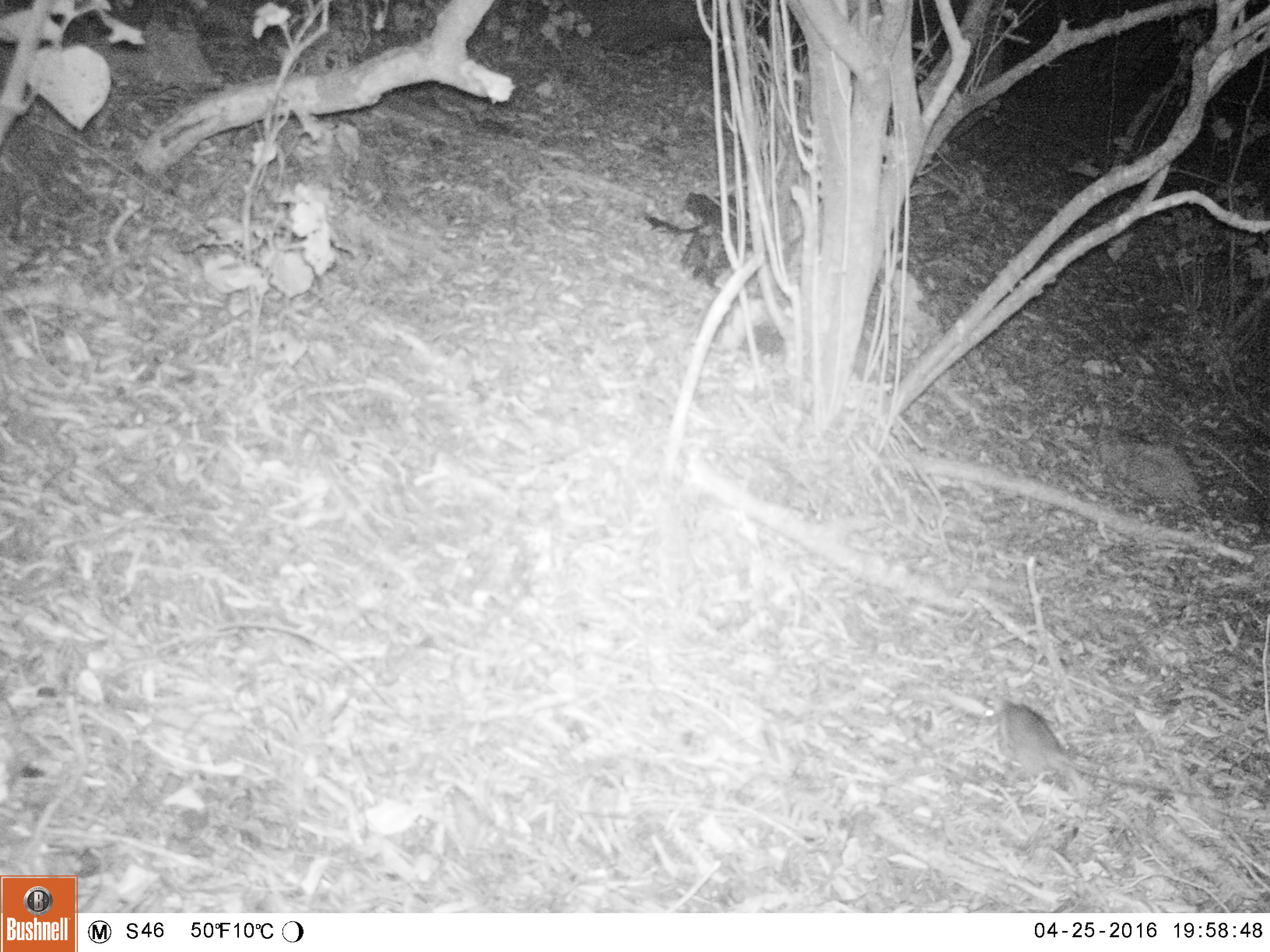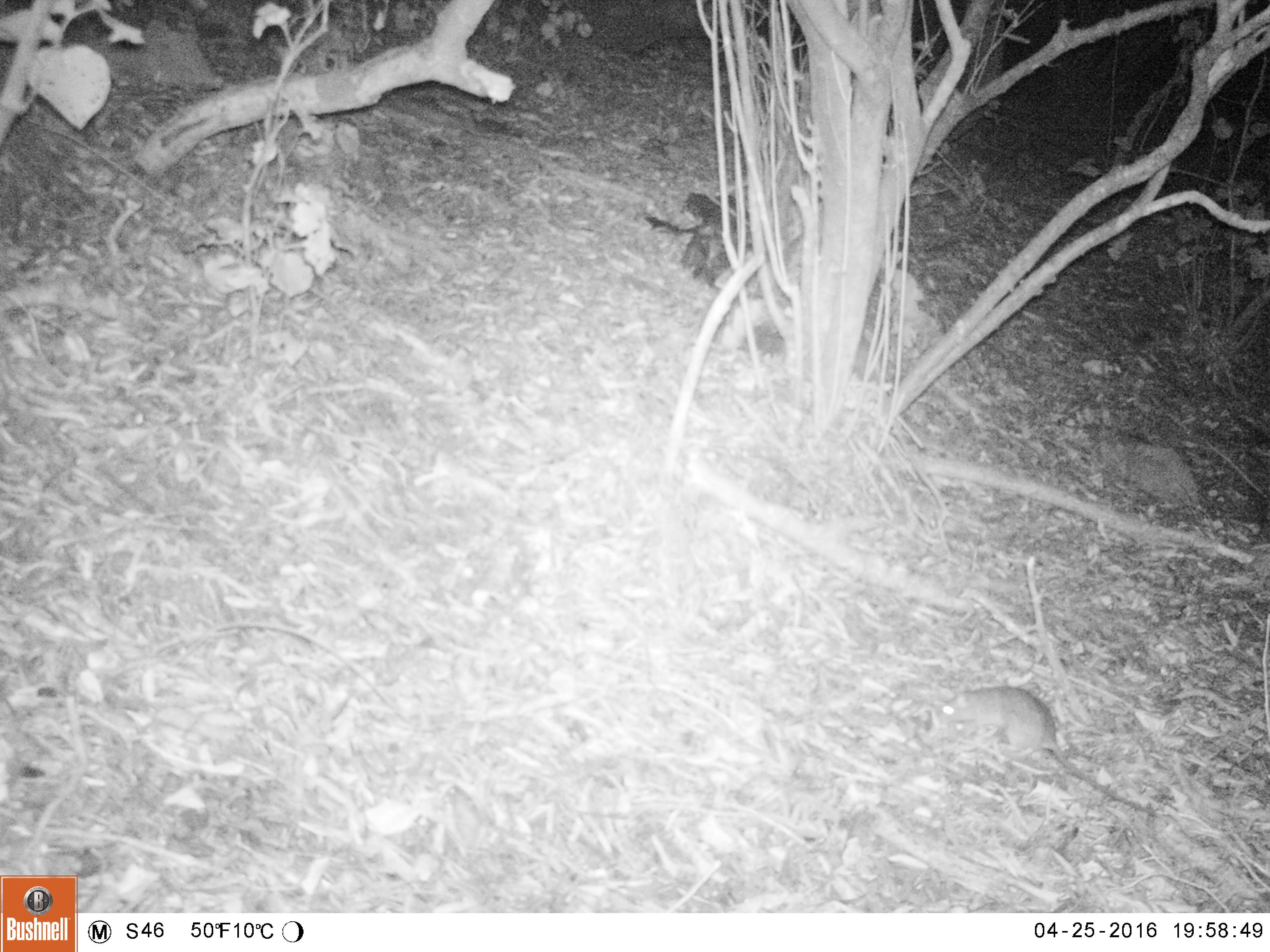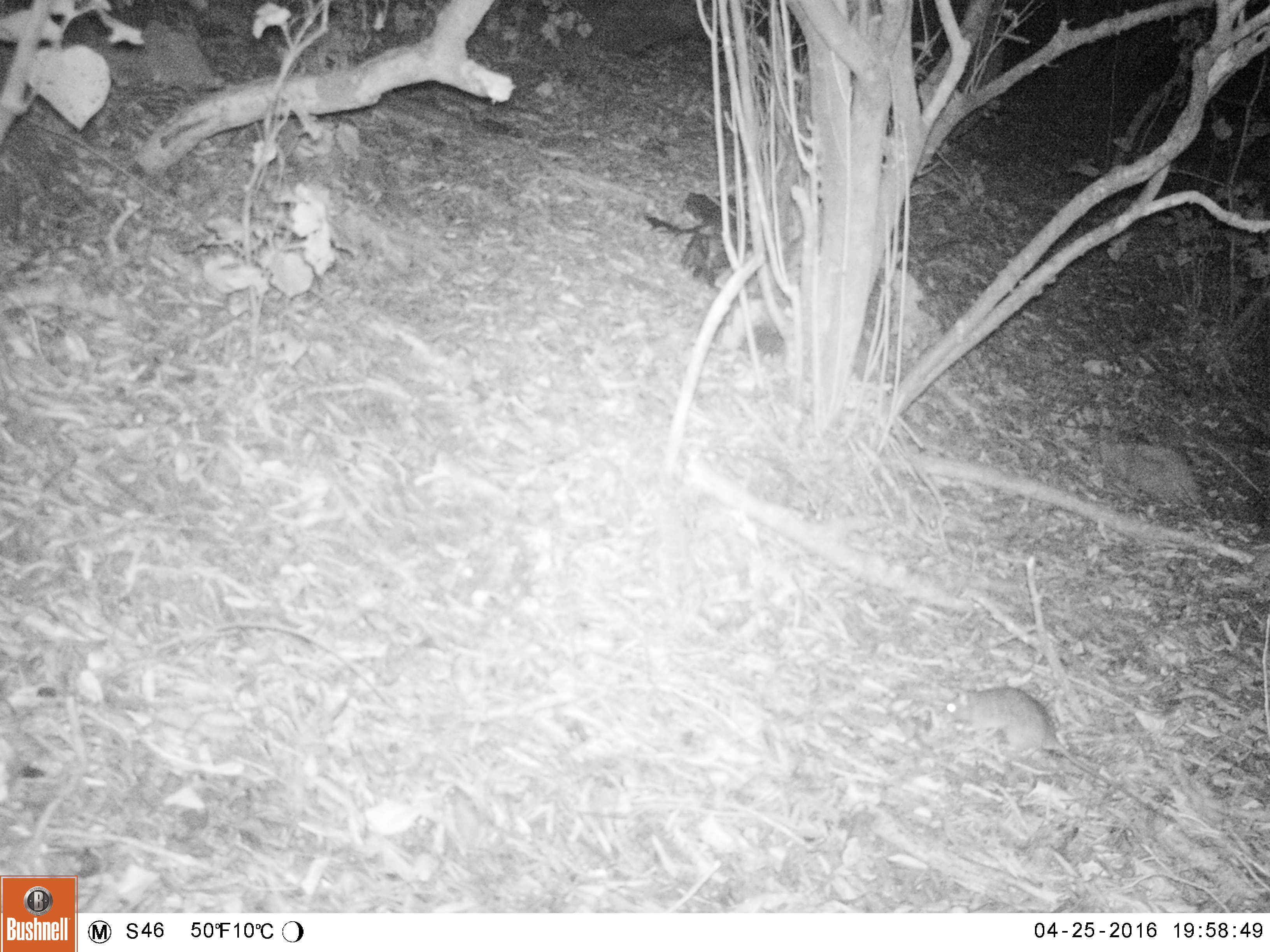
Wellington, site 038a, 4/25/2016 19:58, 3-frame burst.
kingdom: Animalia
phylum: Chordata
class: Mammalia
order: Rodentia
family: Muridae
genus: Rattus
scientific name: Rattus rattus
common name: ship rat